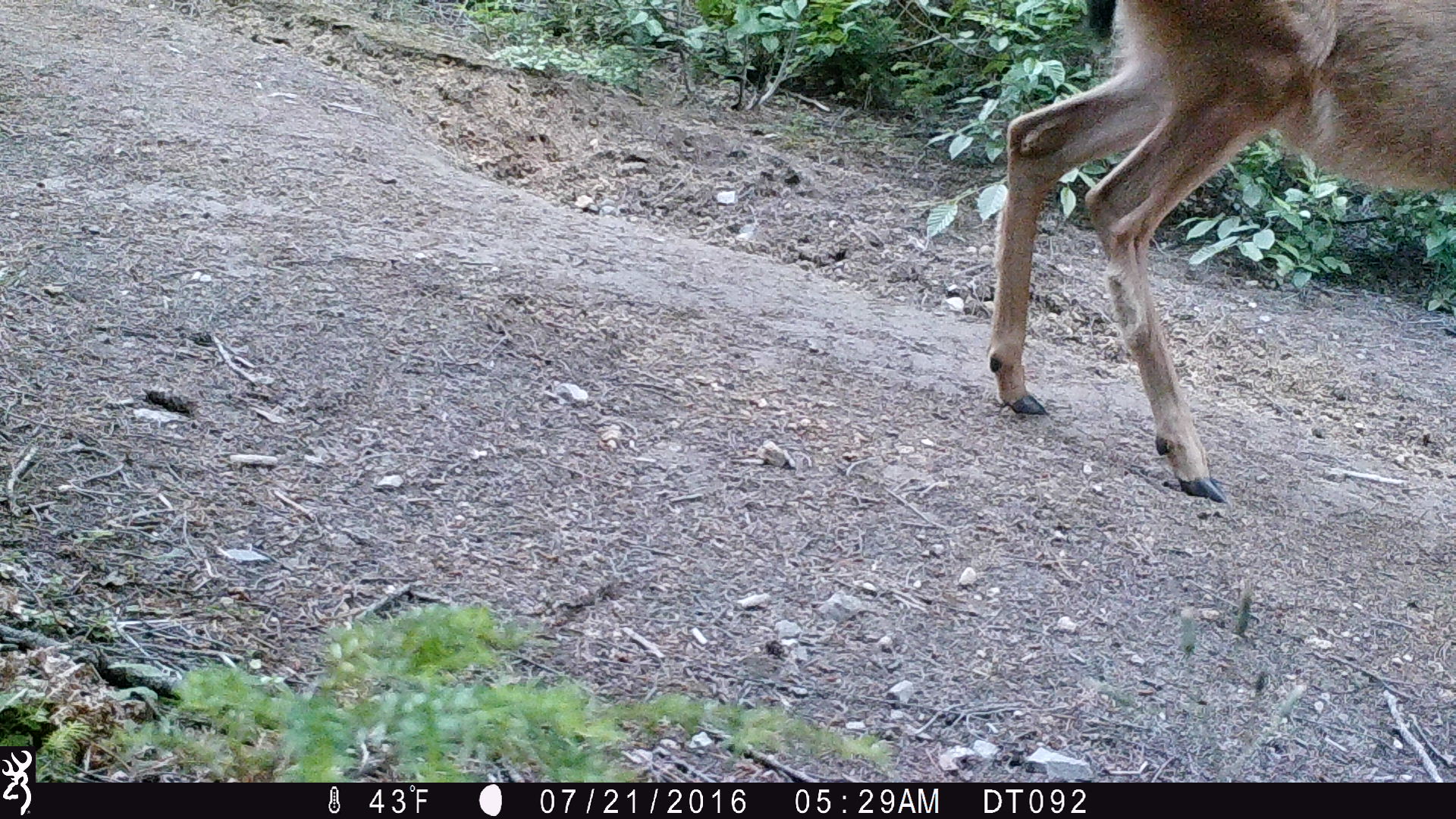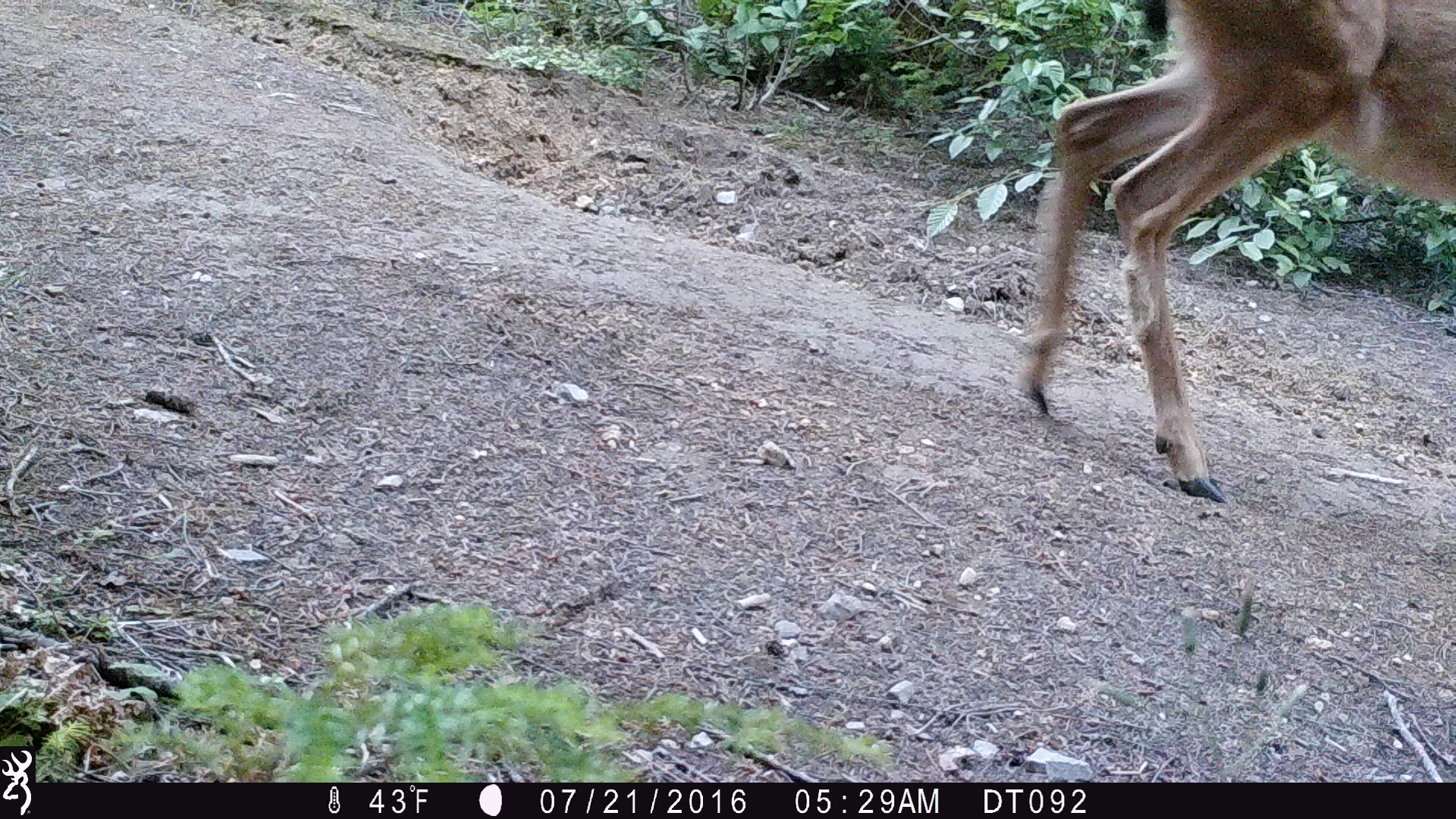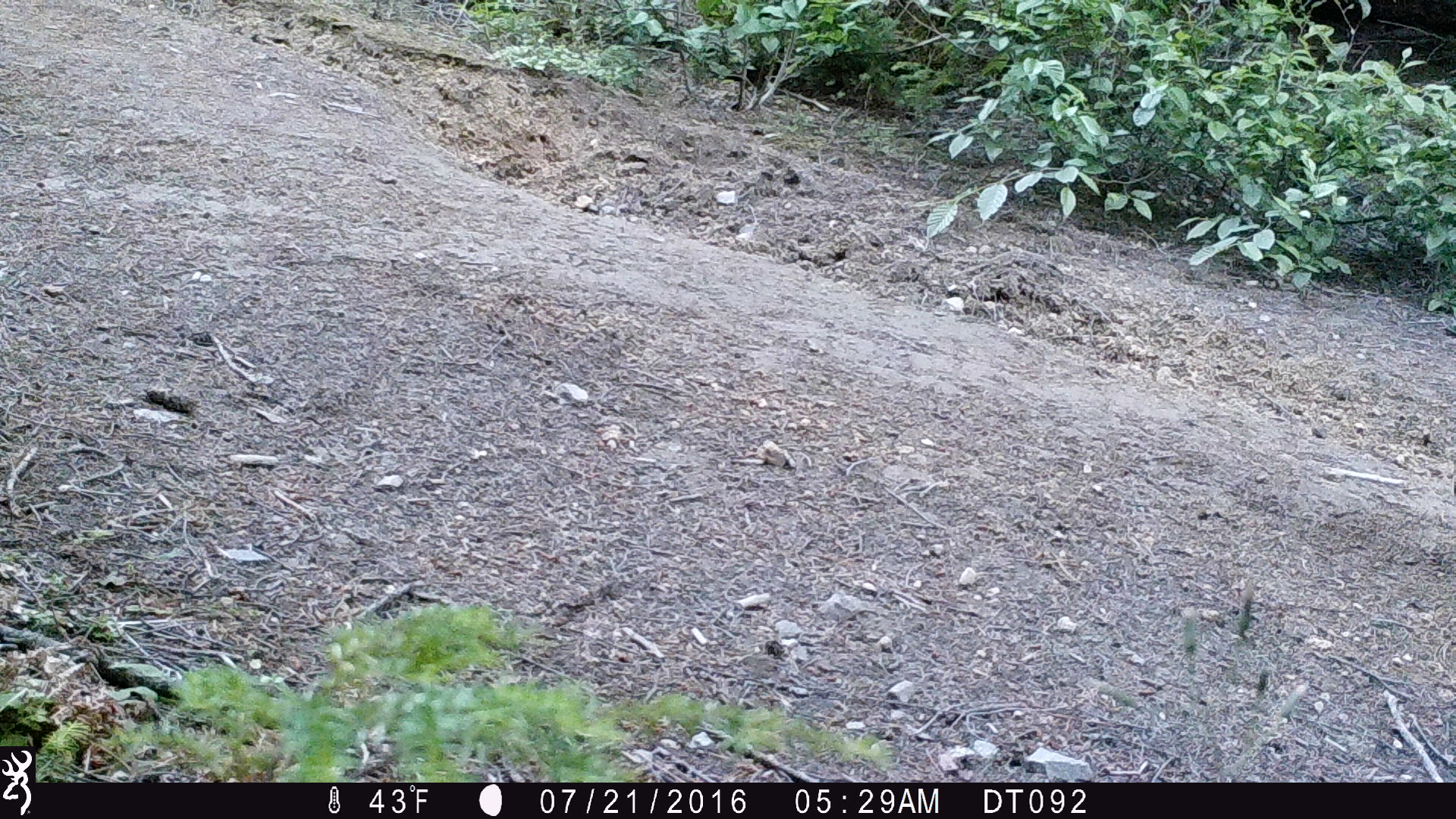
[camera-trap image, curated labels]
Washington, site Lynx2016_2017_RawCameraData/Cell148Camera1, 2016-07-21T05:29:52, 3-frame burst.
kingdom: Animalia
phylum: Chordata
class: Mammalia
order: Artiodactyla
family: Cervidae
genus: Odocoileus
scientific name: Odocoileus hemionus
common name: mule deer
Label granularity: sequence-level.